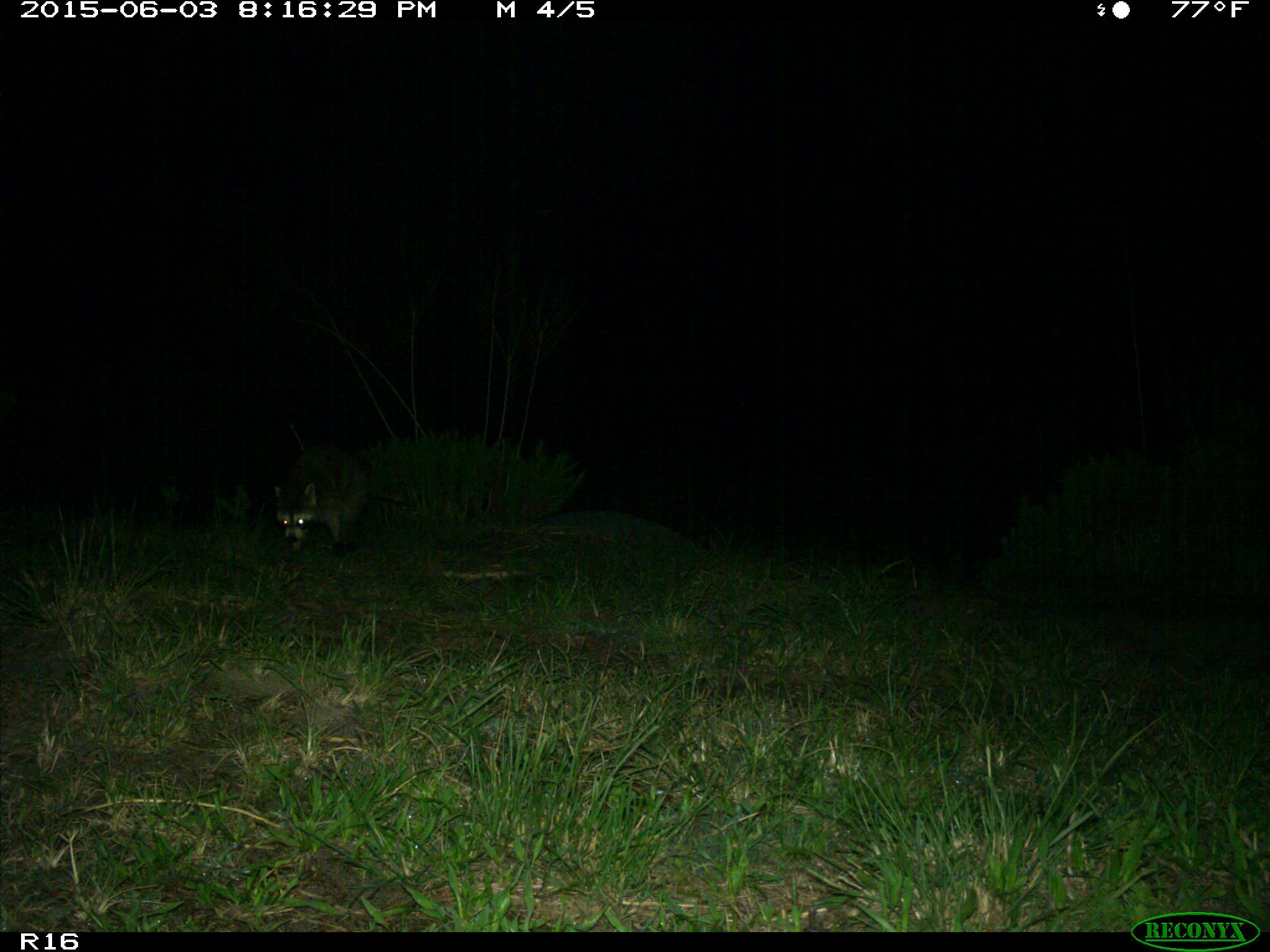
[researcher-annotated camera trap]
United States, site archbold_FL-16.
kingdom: Animalia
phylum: Chordata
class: Mammalia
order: Carnivora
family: Procyonidae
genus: Procyon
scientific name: Procyon lotor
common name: common raccoon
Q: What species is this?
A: Procyon lotor (common raccoon).